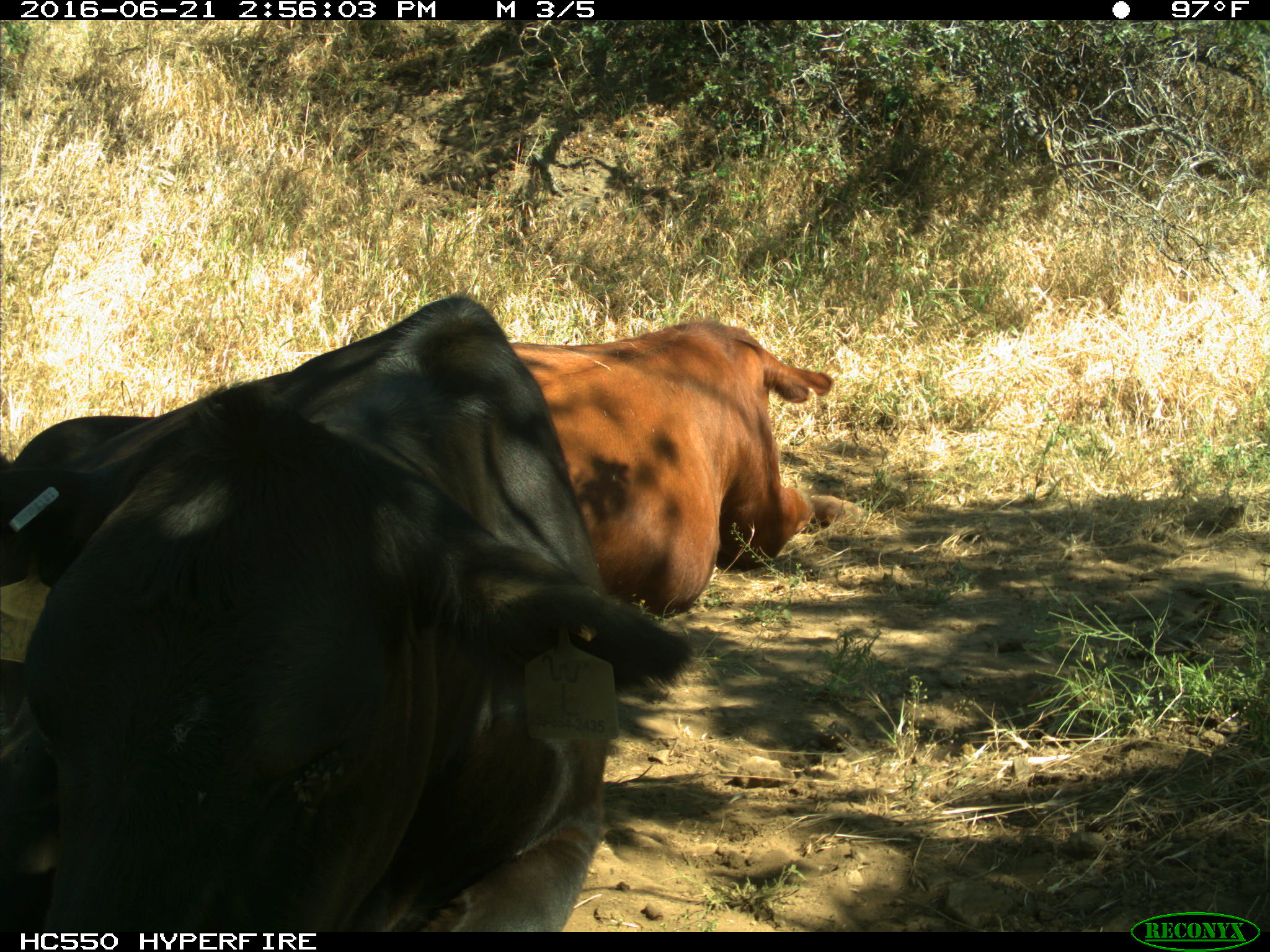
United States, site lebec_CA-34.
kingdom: Animalia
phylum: Chordata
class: Mammalia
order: Artiodactyla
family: Bovidae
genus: Bos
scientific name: Bos taurus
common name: domestic cow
Bos taurus (domestic cow).